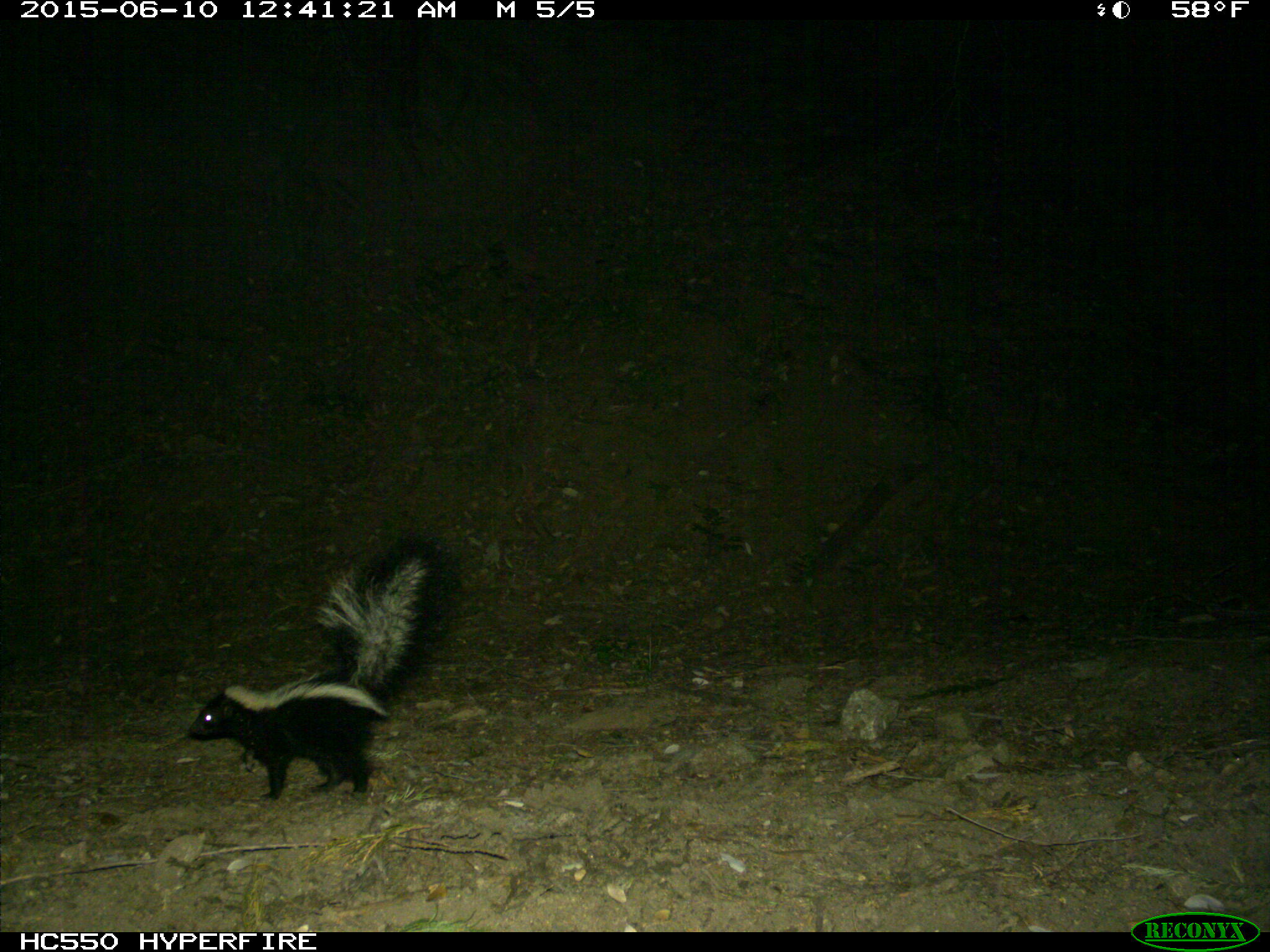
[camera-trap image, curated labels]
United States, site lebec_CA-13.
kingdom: Animalia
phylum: Chordata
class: Mammalia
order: Carnivora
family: Mephitidae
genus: Mephitis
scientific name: Mephitis mephitis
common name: striped skunk